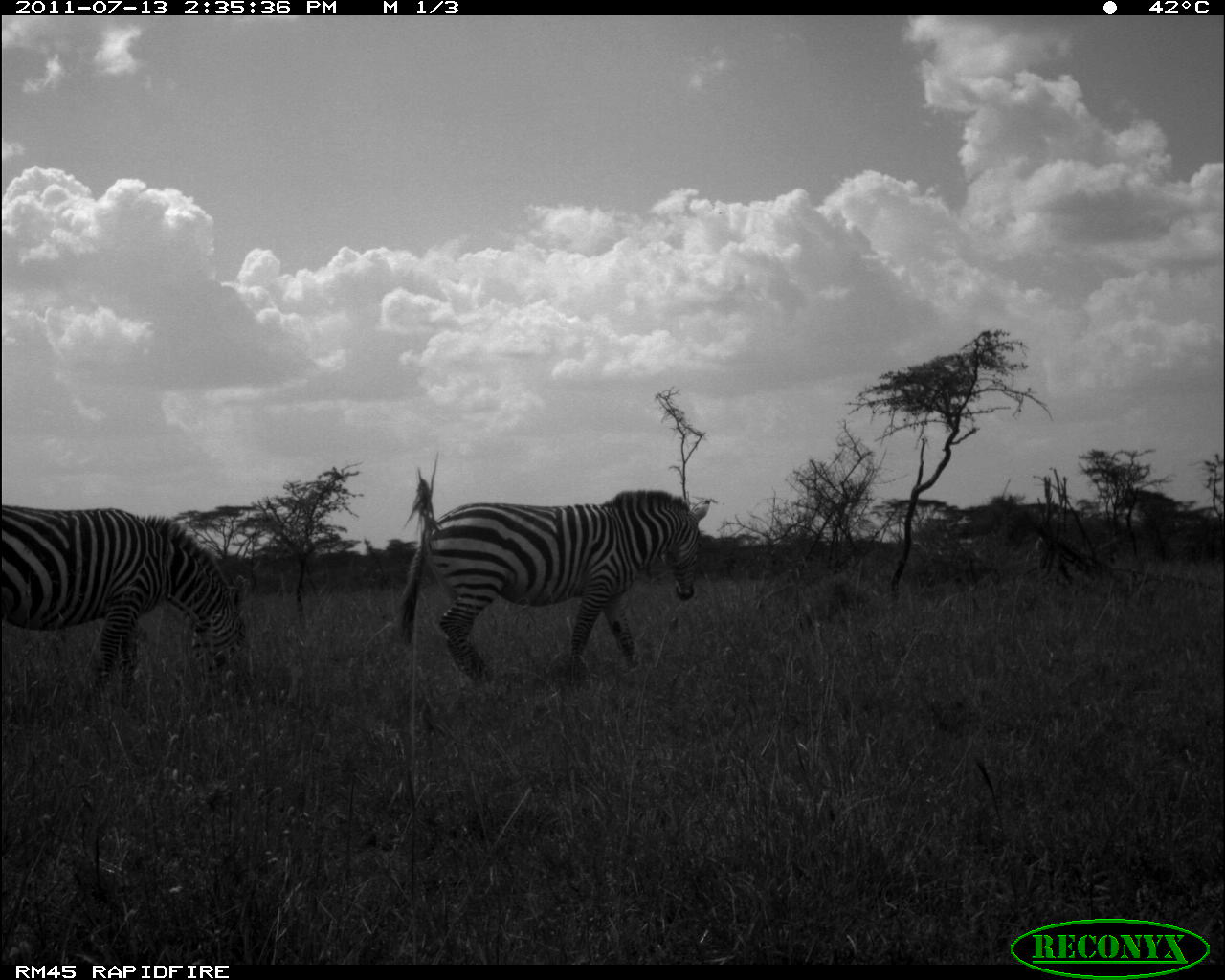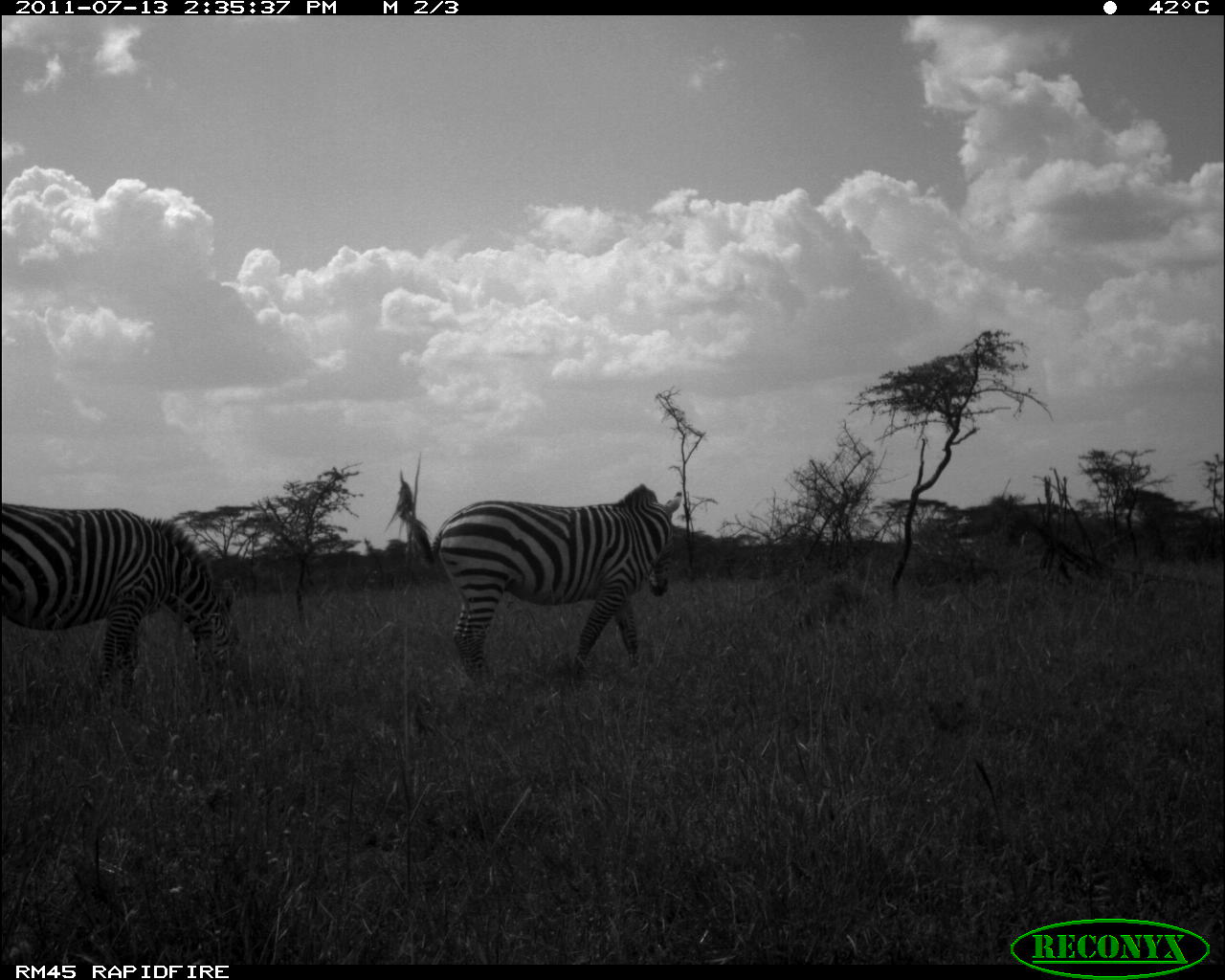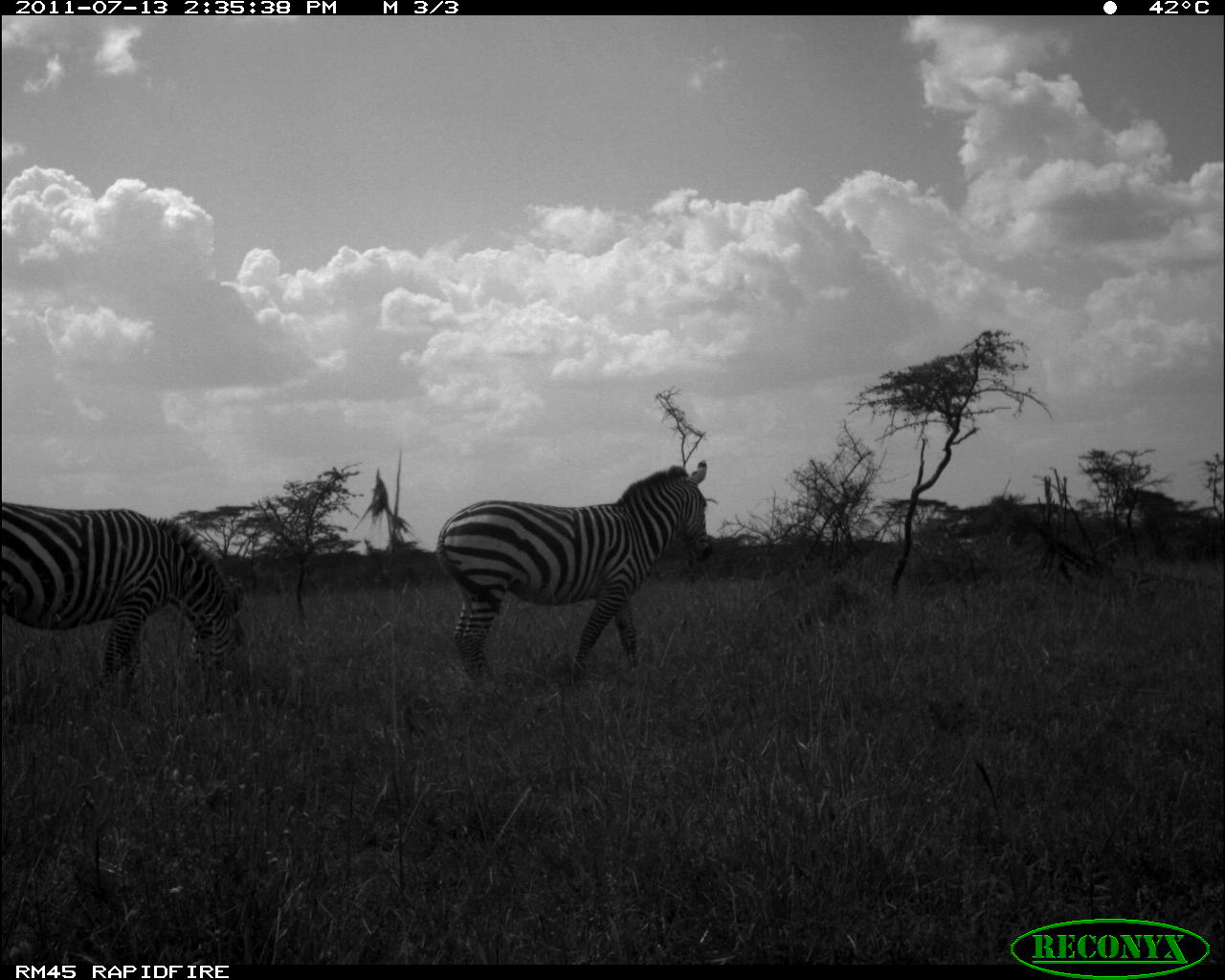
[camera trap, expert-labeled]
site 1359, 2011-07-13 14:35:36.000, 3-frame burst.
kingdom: Animalia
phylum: Chordata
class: Mammalia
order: Perissodactyla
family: Equidae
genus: Equus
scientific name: Equus quagga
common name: plains zebra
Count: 2.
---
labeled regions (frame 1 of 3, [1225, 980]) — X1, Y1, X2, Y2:
equus quagga: 394, 485, 714, 688; 0, 498, 250, 699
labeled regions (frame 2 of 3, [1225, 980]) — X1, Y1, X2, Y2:
equus quagga: 380, 481, 685, 689; 0, 499, 243, 714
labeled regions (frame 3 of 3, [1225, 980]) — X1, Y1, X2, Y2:
equus quagga: 437, 457, 716, 688; 0, 499, 249, 714